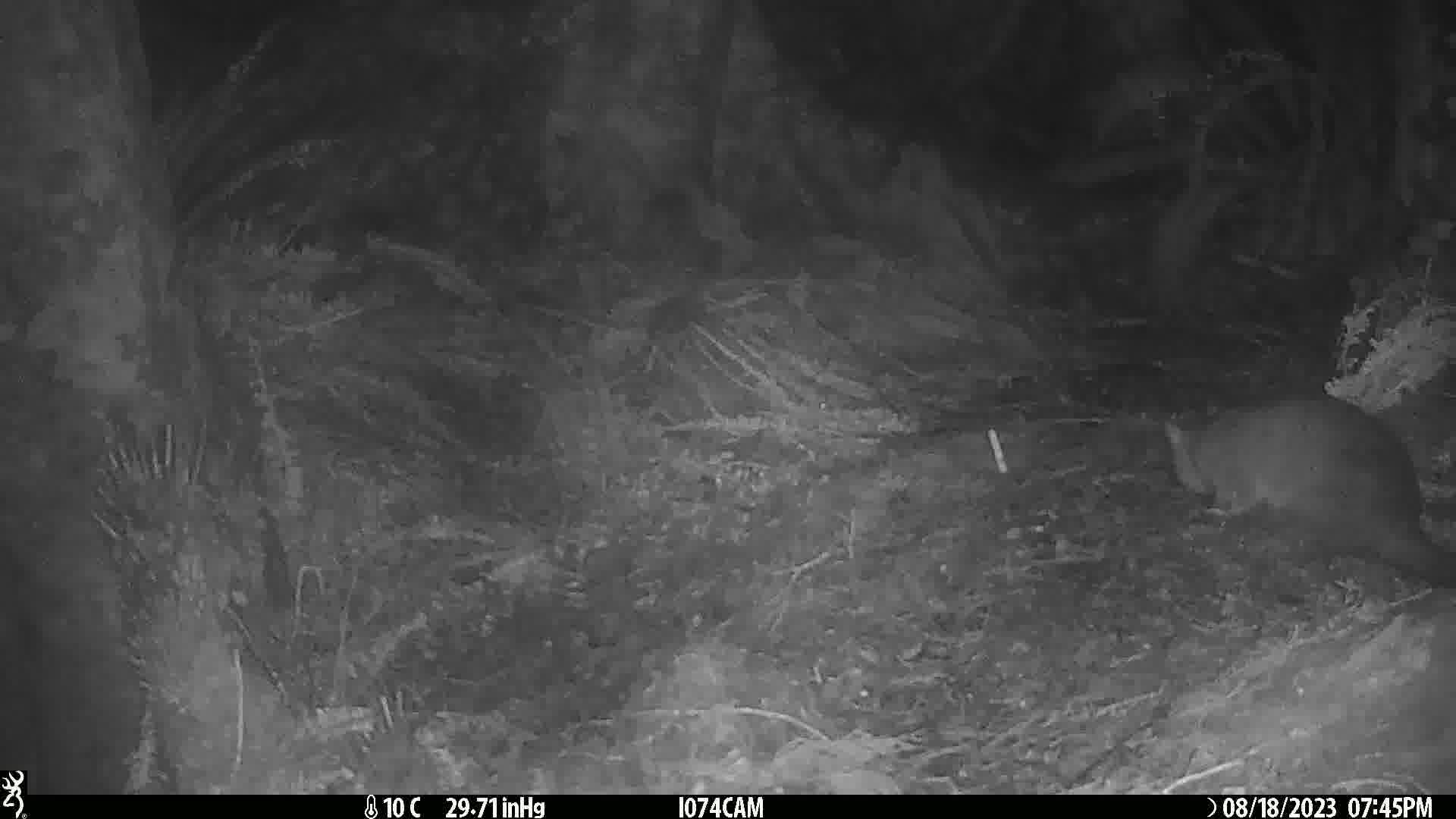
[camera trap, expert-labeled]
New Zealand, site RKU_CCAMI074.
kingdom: Animalia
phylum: Chordata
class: Mammalia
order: Diprotodontia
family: Phalangeridae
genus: Trichosurus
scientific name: Trichosurus vulpecula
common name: common brushtail possum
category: possum